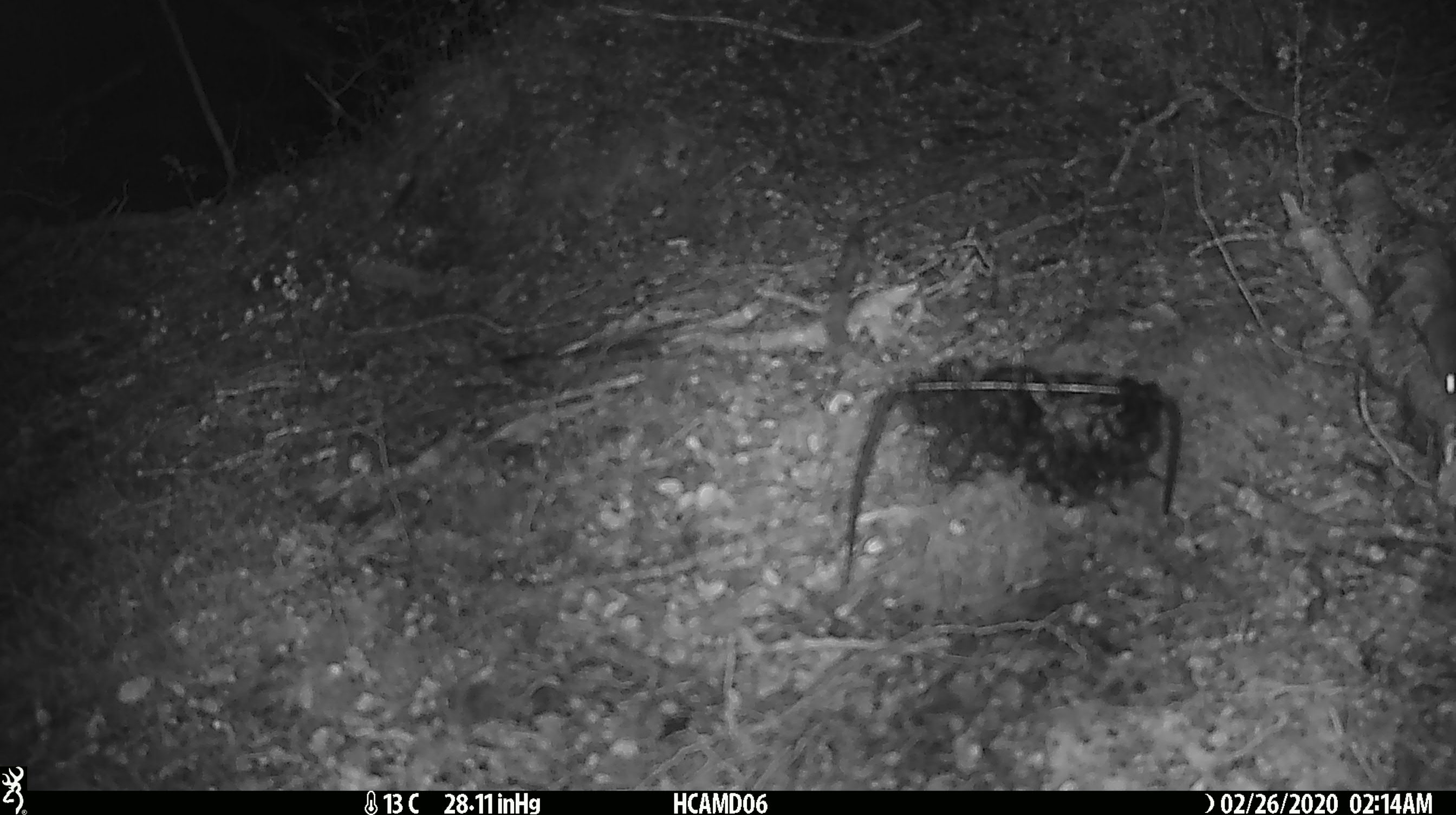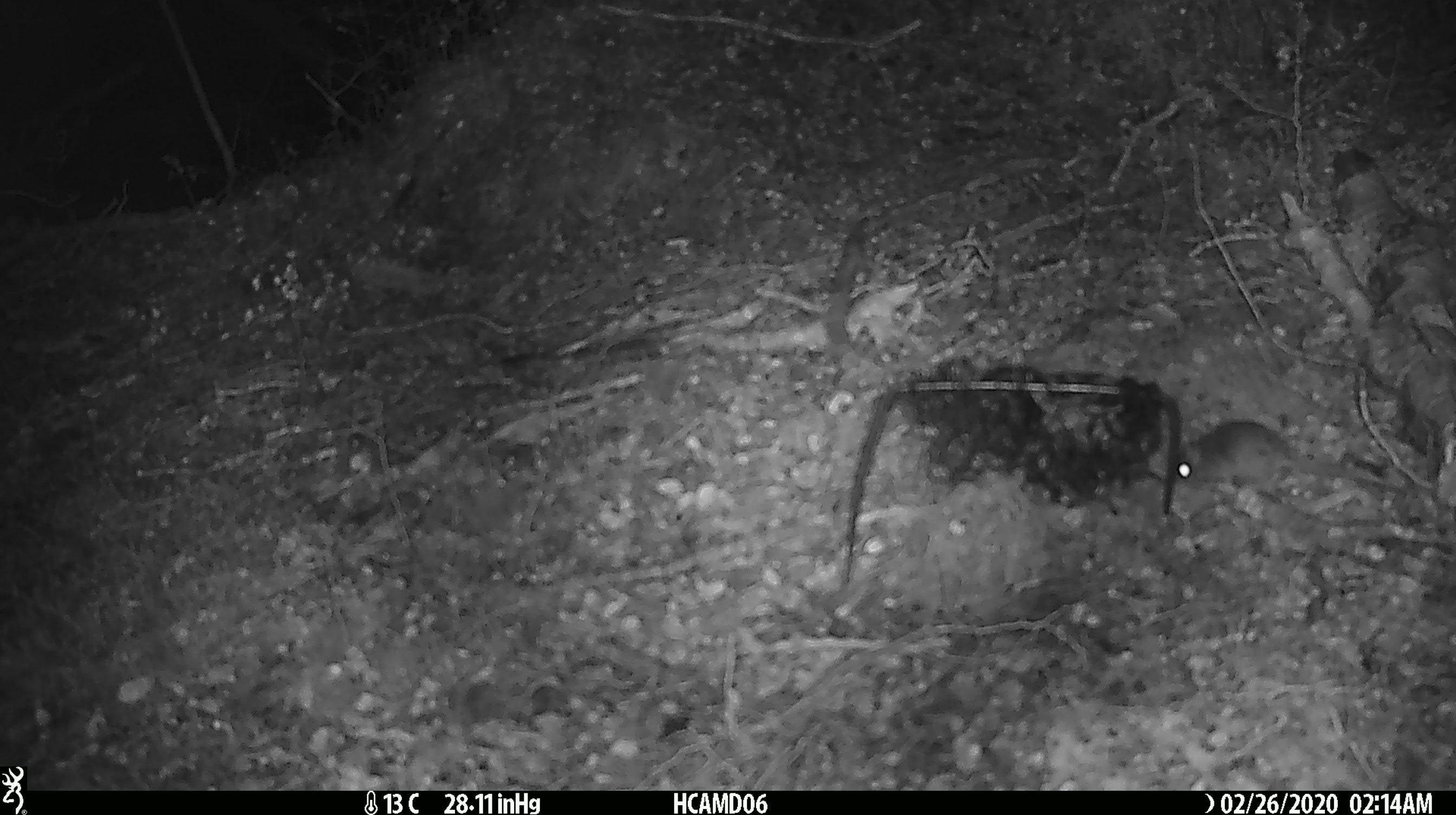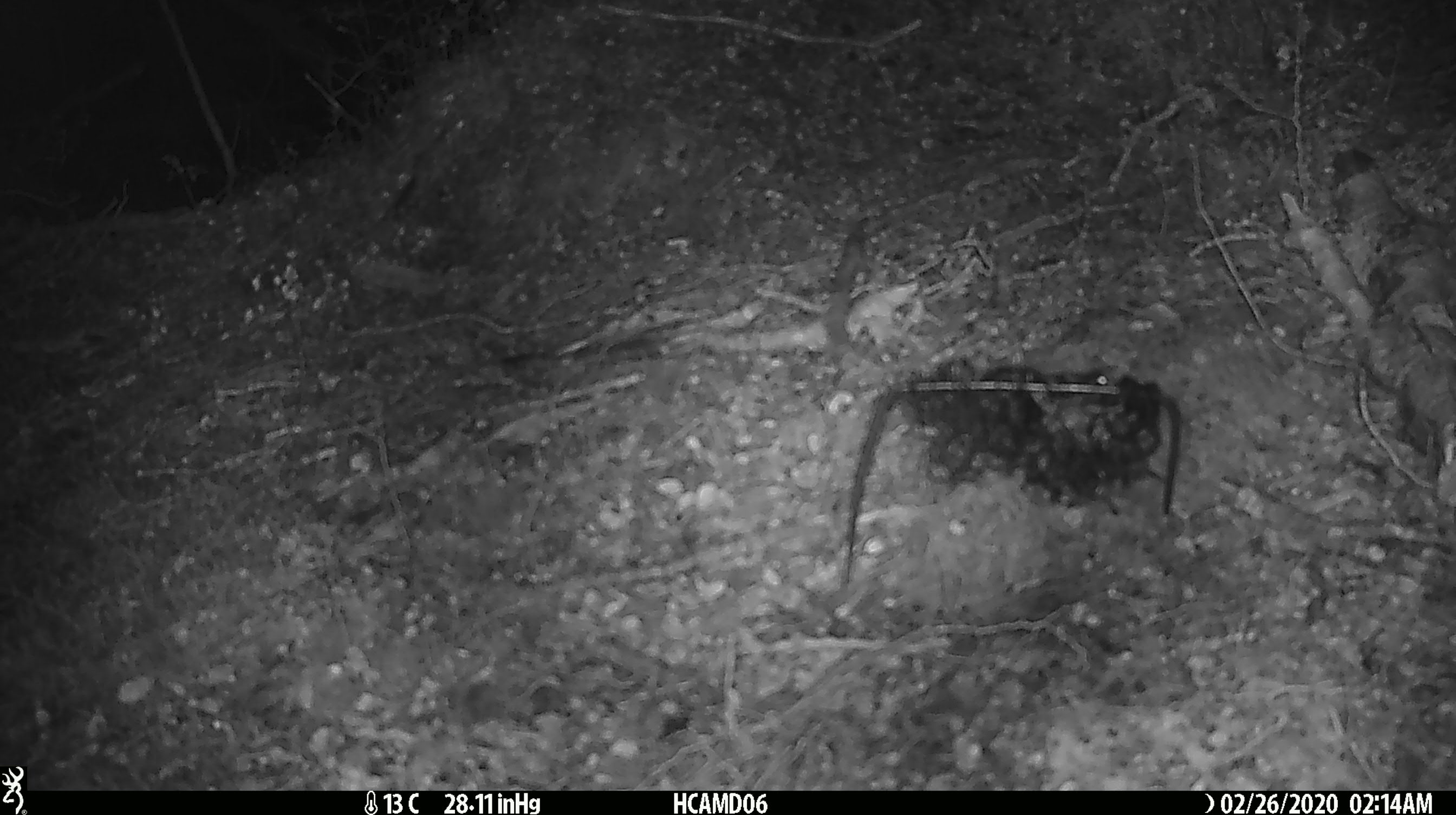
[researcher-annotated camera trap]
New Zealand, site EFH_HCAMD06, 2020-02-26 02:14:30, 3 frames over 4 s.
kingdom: Animalia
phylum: Chordata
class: Mammalia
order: Rodentia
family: Muridae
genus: Mus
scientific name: Mus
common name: mouse